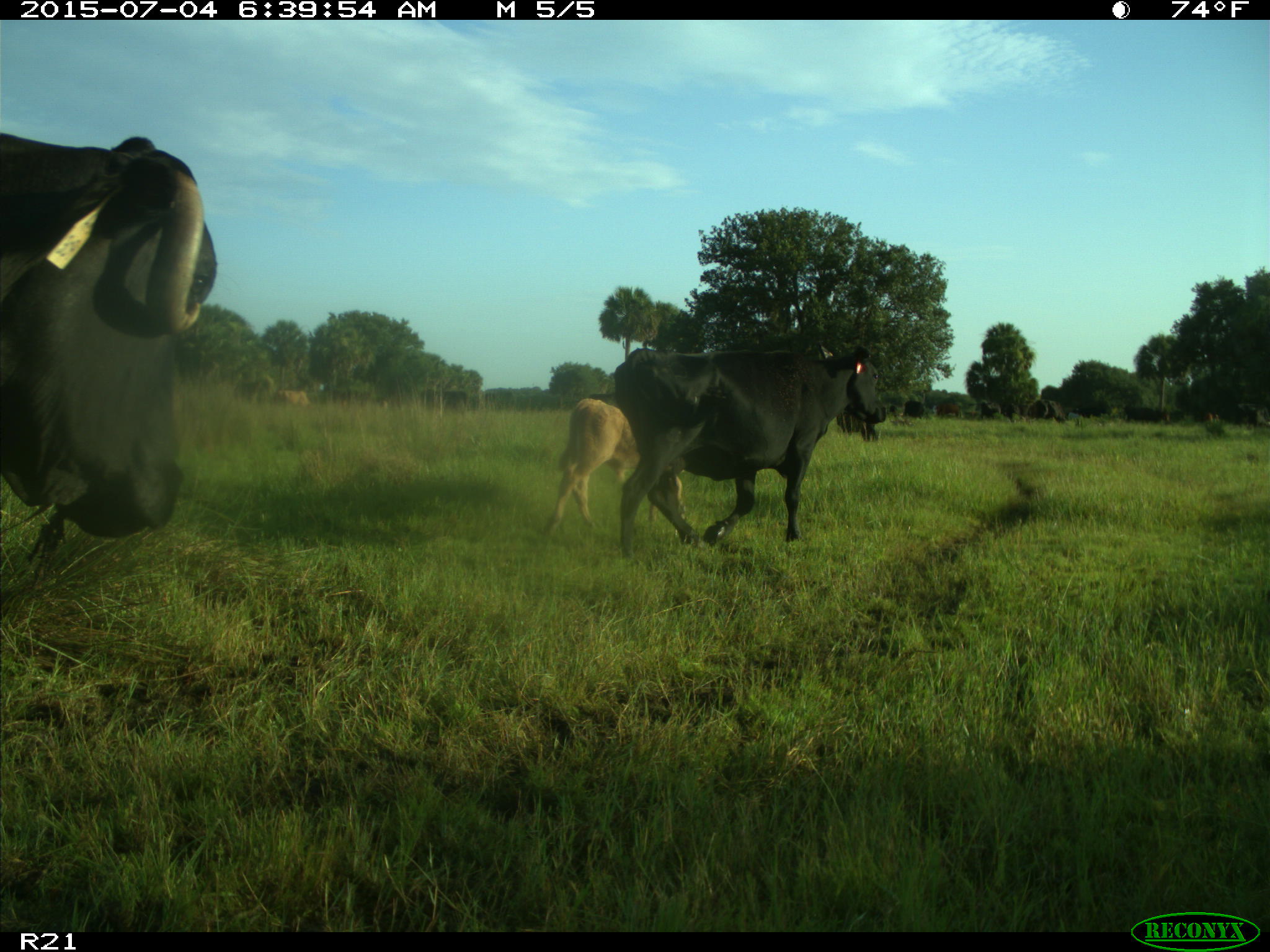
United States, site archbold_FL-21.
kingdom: Animalia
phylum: Chordata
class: Mammalia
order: Artiodactyla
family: Bovidae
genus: Bos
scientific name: Bos taurus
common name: domestic cow